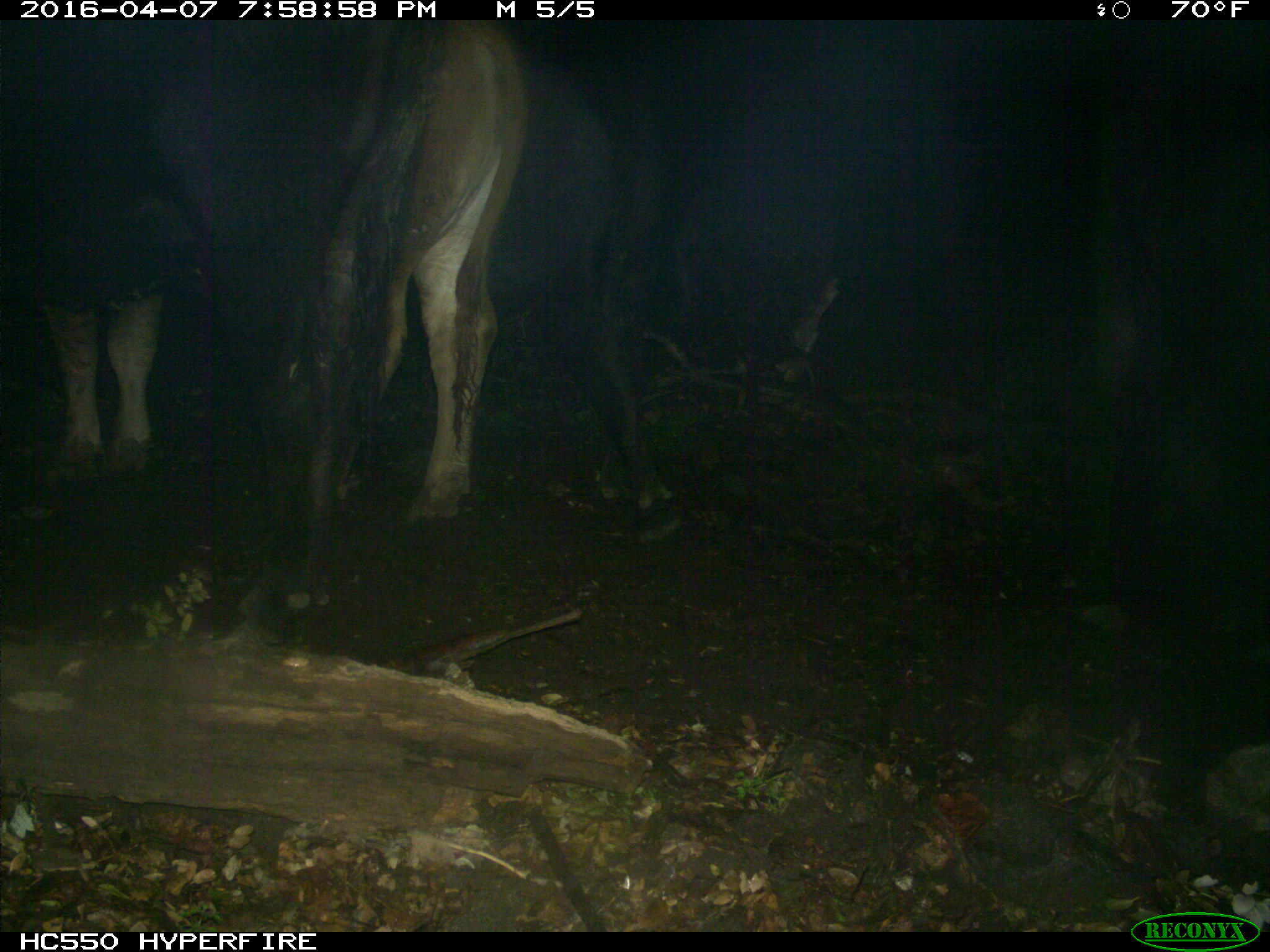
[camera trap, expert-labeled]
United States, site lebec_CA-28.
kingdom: Animalia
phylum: Chordata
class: Mammalia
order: Artiodactyla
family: Bovidae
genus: Bos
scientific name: Bos taurus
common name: domestic cow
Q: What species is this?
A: Bos taurus (domestic cow).